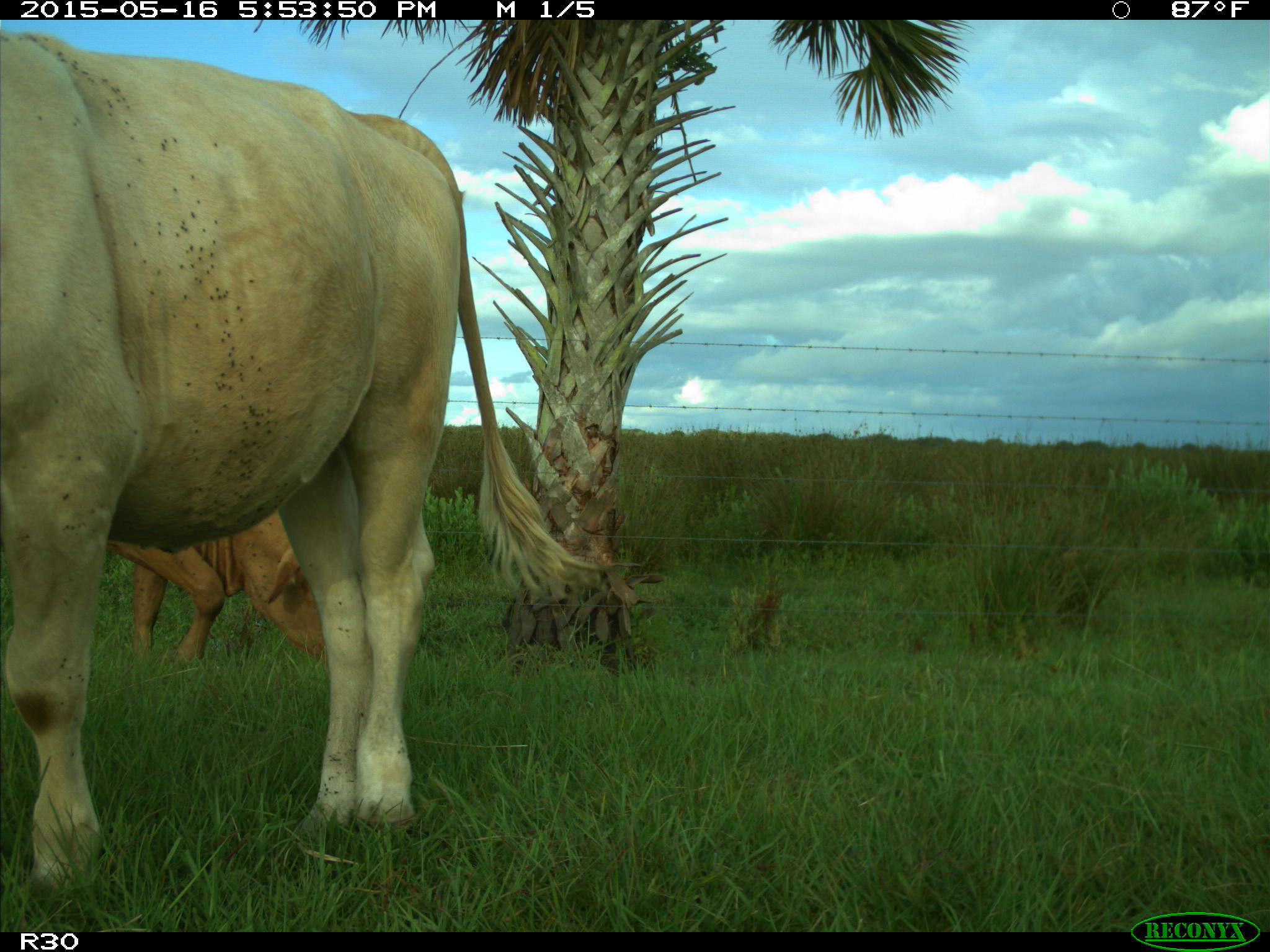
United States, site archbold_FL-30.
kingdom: Animalia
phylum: Chordata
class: Mammalia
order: Artiodactyla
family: Bovidae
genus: Bos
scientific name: Bos taurus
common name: domestic cow